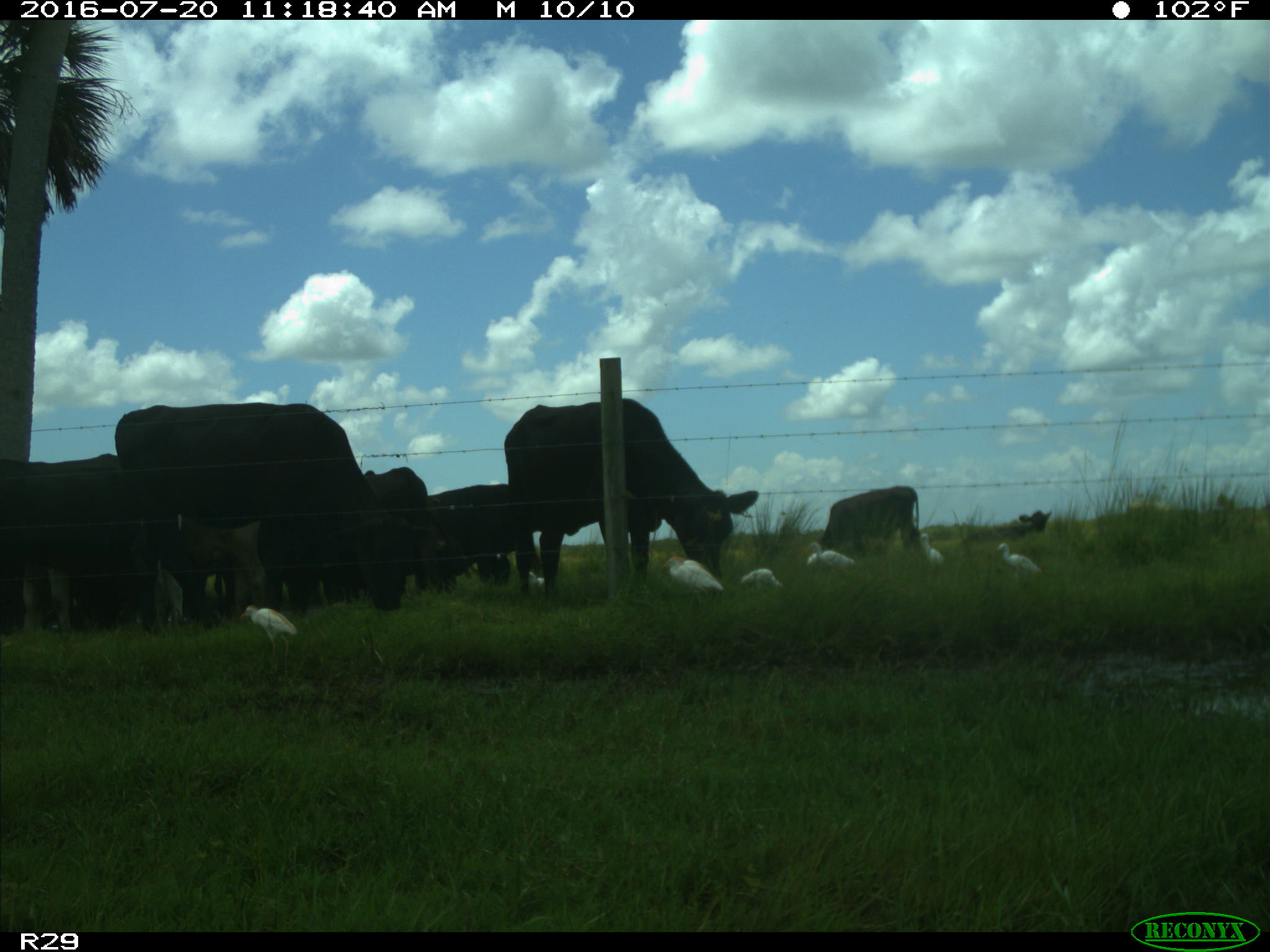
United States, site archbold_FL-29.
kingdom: Animalia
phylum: Chordata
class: Mammalia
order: Artiodactyla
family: Bovidae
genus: Bos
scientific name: Bos taurus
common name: domestic cow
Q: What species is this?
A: Bos taurus (domestic cow).